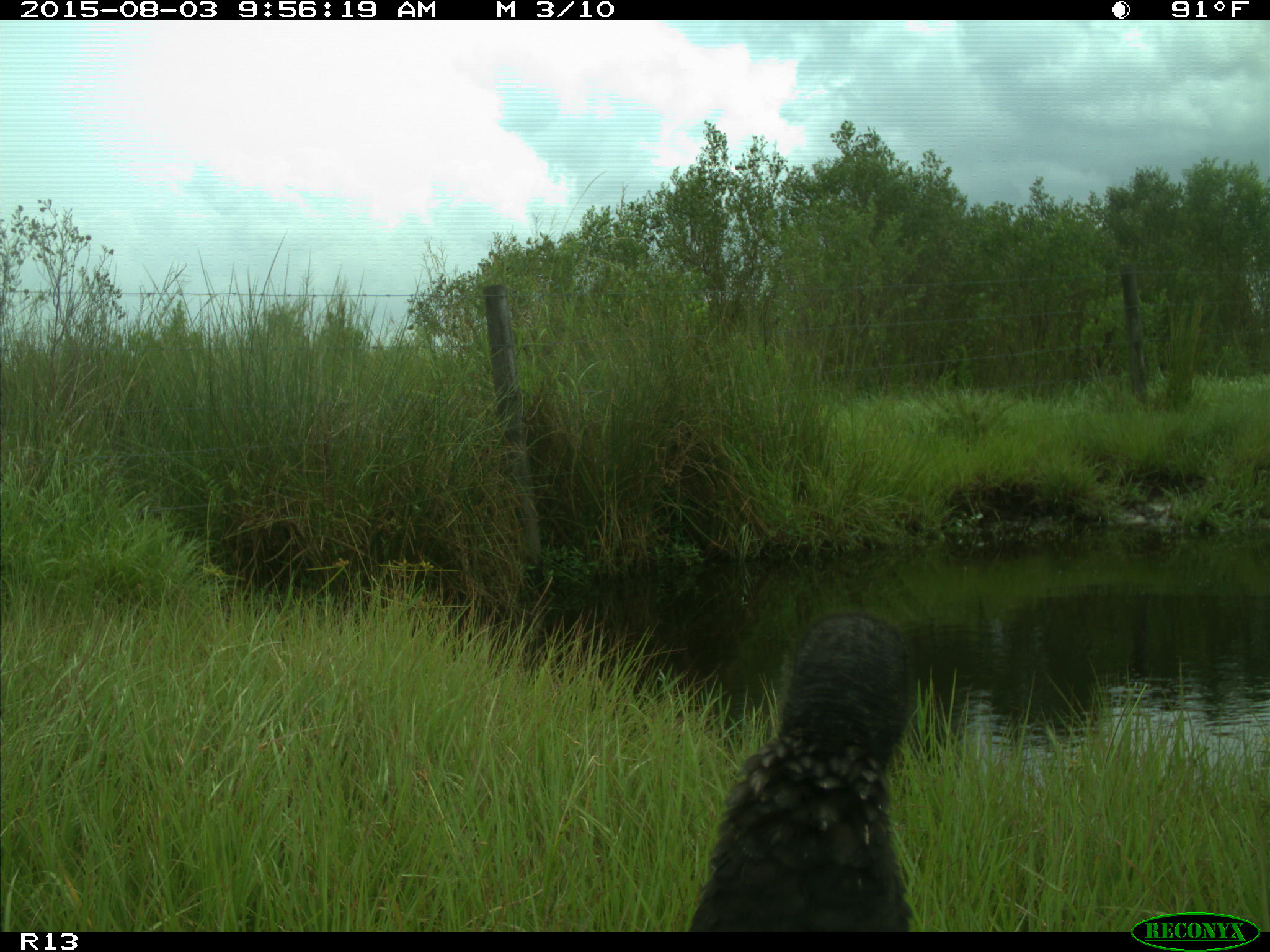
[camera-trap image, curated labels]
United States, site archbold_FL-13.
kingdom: Animalia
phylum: Chordata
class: Aves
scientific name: Aves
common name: birds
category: unidentified bird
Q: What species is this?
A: Unidentified bird (birds) (Aves).